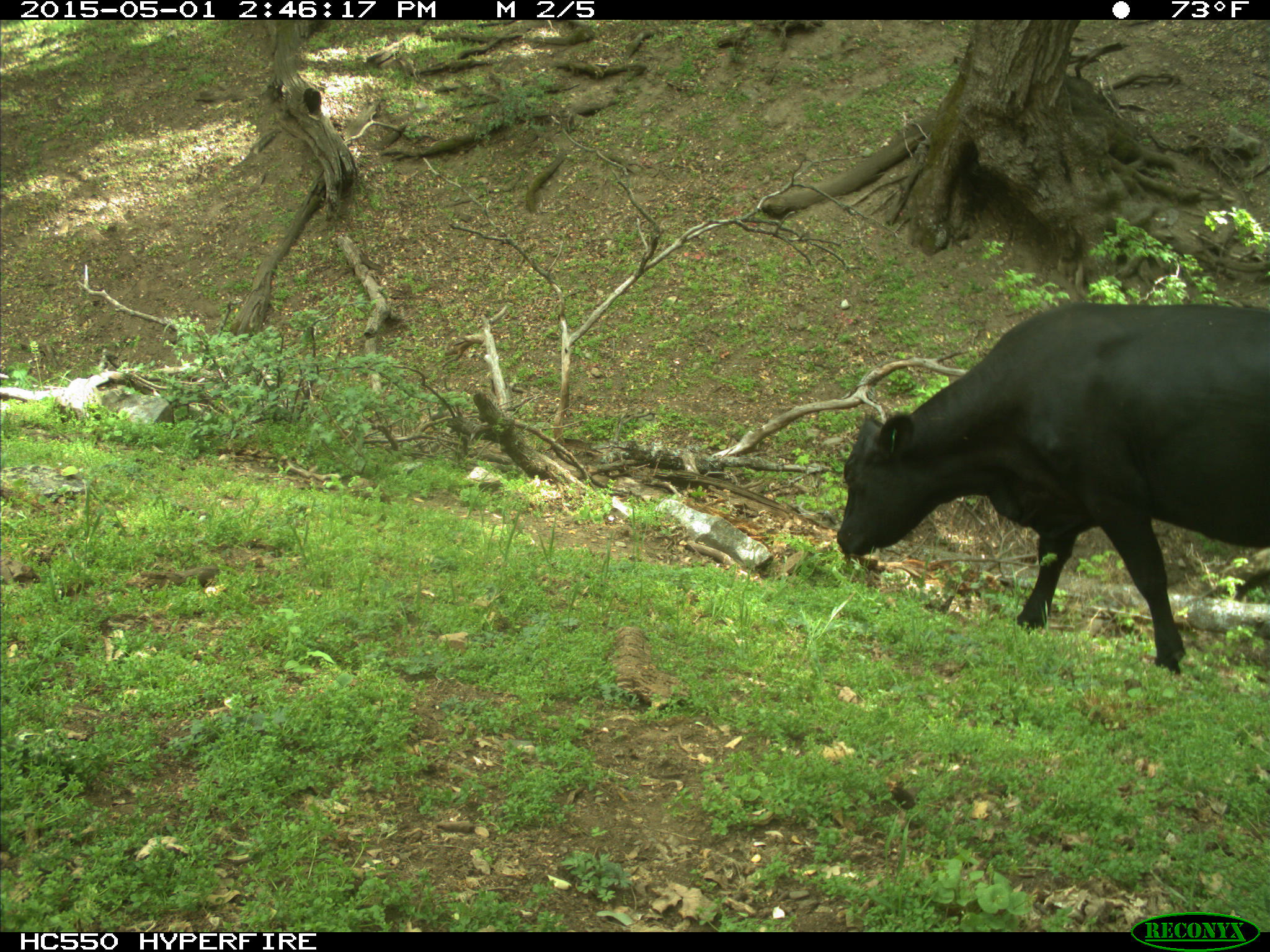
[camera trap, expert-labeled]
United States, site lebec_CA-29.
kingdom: Animalia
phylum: Chordata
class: Mammalia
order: Artiodactyla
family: Bovidae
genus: Bos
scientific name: Bos taurus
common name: domestic cow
Bos taurus (domestic cow).